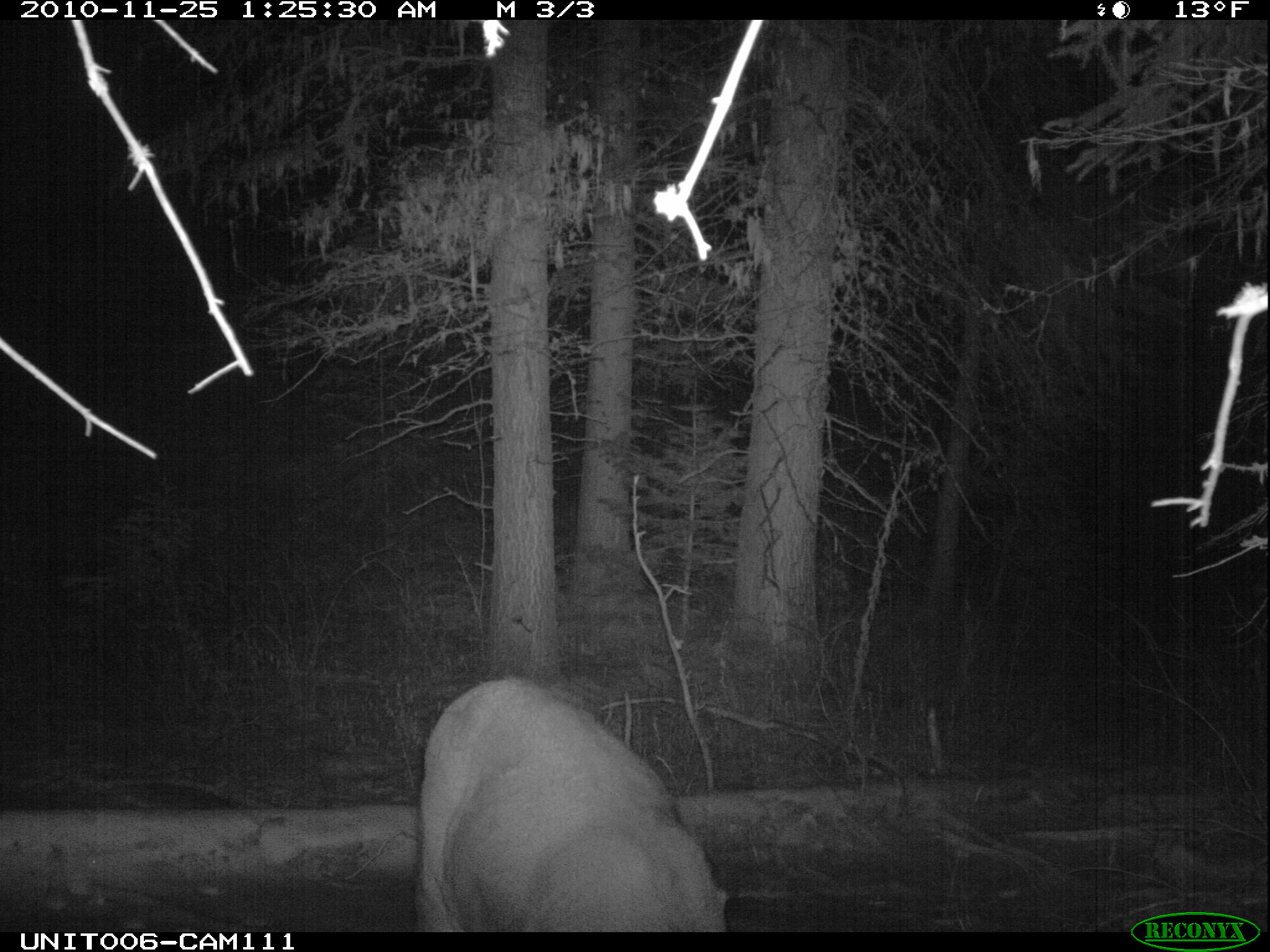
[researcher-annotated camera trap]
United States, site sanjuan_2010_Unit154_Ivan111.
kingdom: Animalia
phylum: Chordata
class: Mammalia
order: Artiodactyla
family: Cervidae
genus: Odocoileus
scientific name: Odocoileus hemionus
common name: mule deer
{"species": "Odocoileus hemionus (mule deer)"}